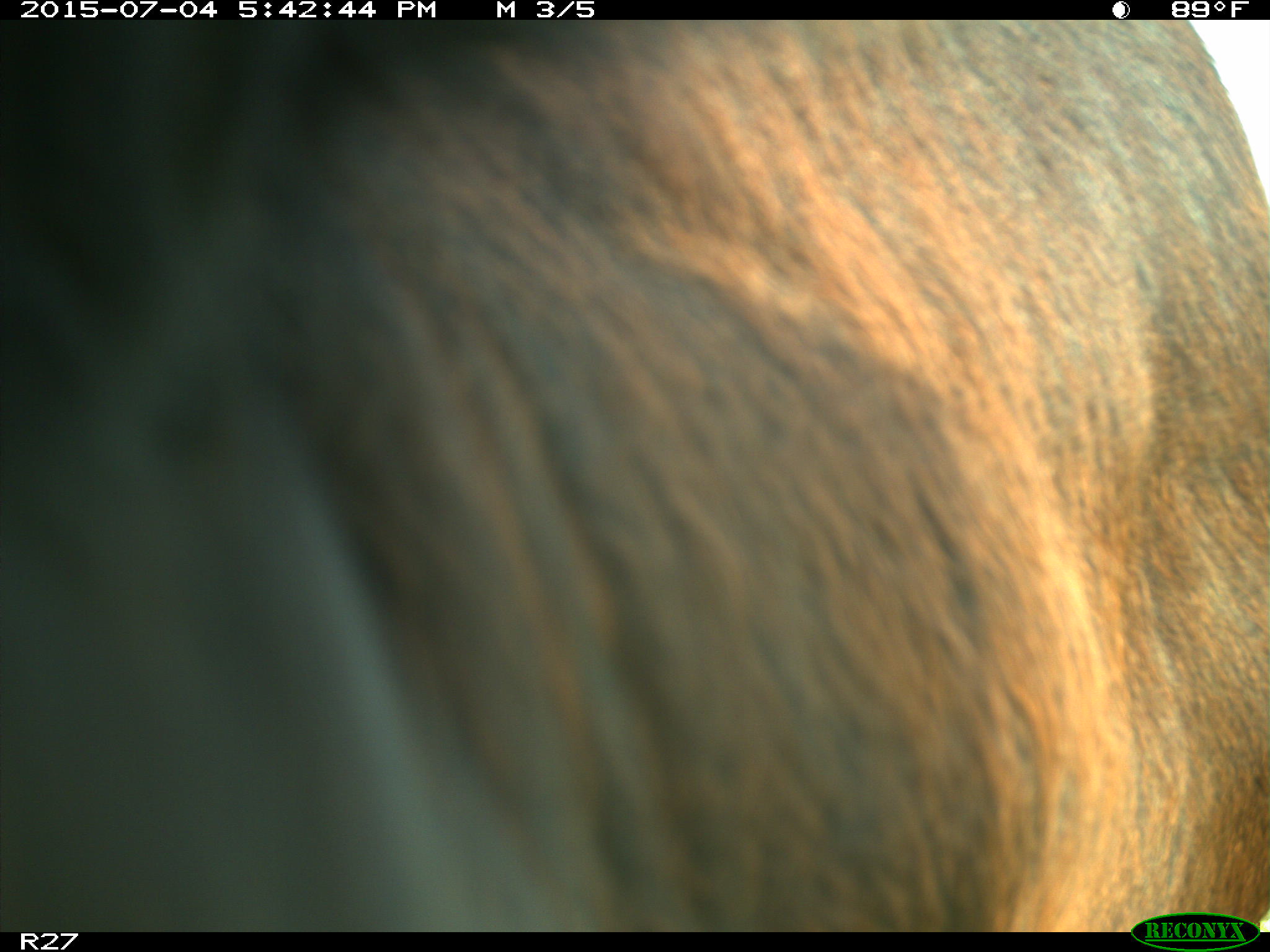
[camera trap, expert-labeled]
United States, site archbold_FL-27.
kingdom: Animalia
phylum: Chordata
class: Mammalia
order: Artiodactyla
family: Bovidae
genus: Bos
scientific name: Bos taurus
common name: domestic cow